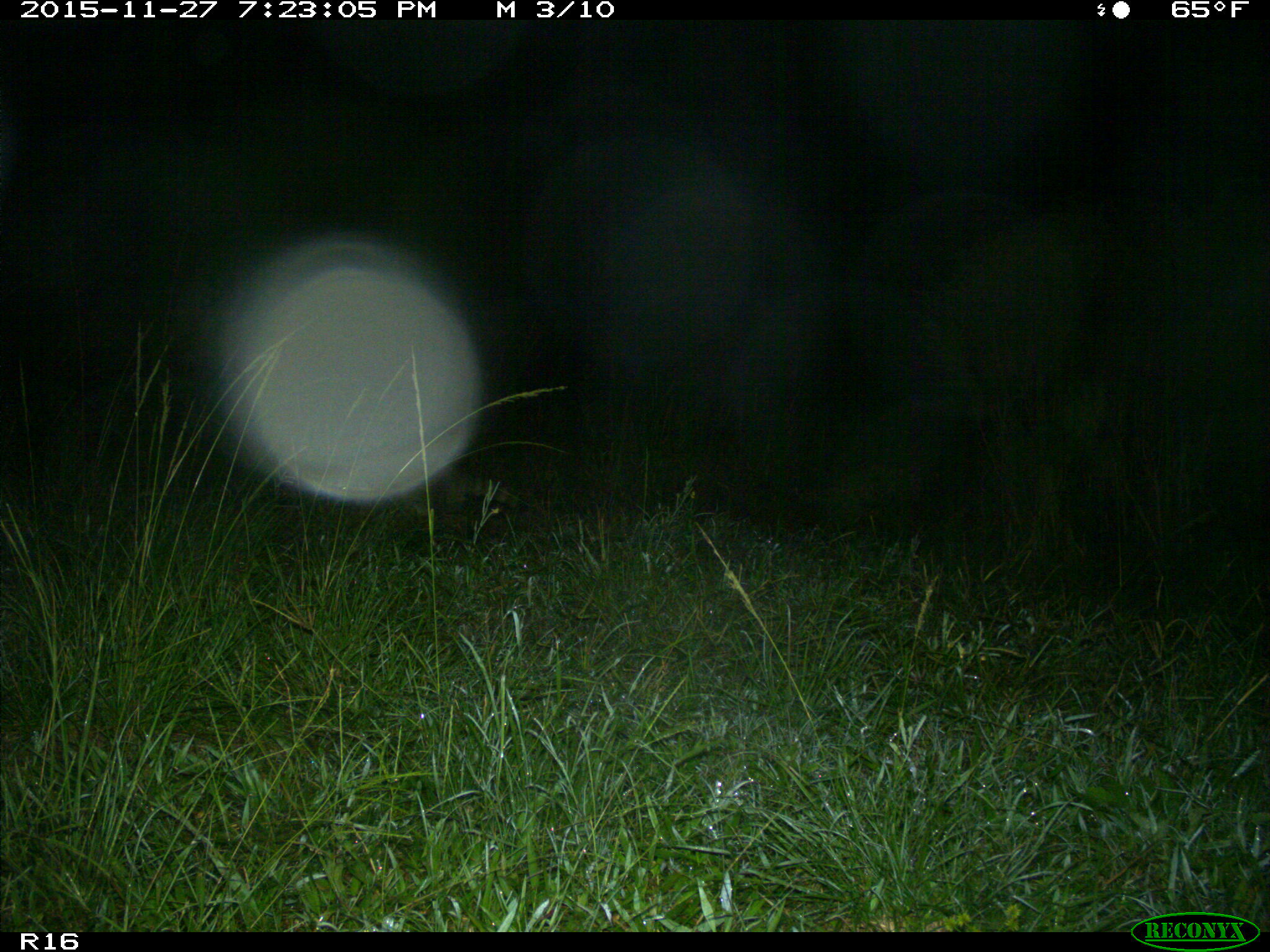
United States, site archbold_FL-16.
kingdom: Animalia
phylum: Chordata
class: Mammalia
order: Carnivora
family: Procyonidae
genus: Procyon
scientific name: Procyon lotor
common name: common raccoon